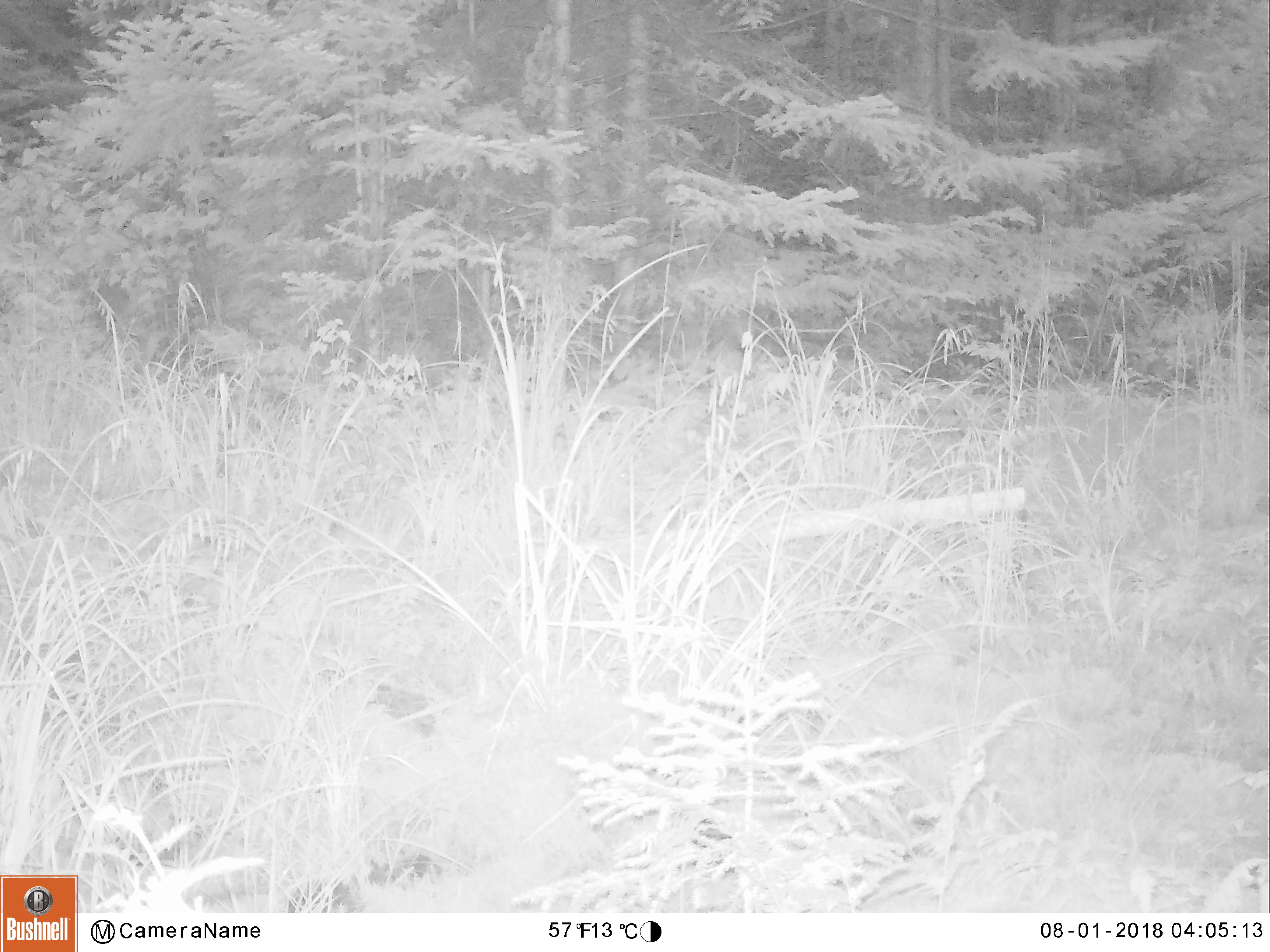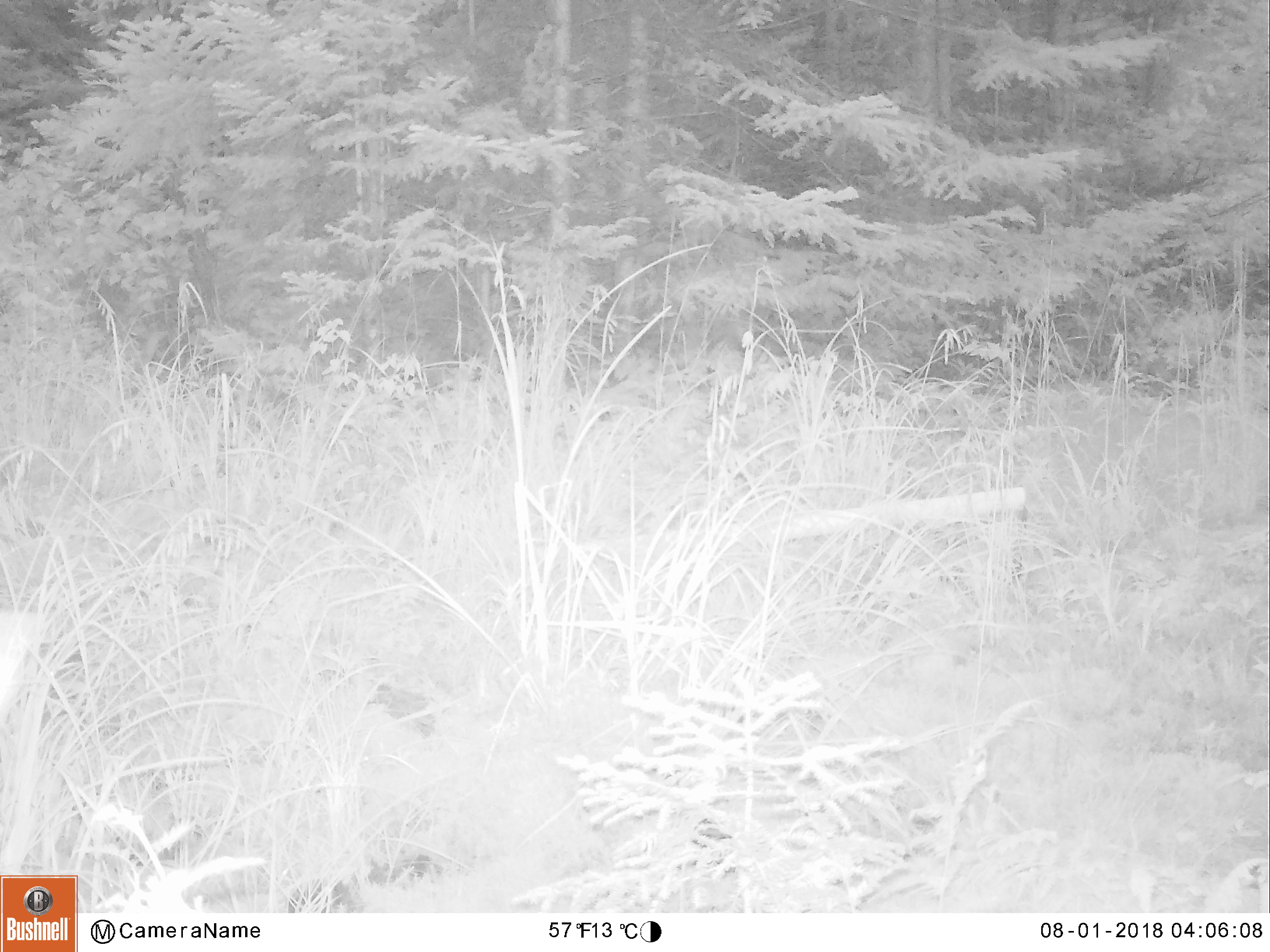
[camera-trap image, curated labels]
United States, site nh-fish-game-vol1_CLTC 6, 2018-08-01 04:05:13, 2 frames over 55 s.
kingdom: Animalia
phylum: Chordata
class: Mammalia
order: Artiodactyla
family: Cervidae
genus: Odocoileus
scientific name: Odocoileus virginianus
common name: white-tailed deer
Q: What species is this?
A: White-tailed deer (Odocoileus virginianus).